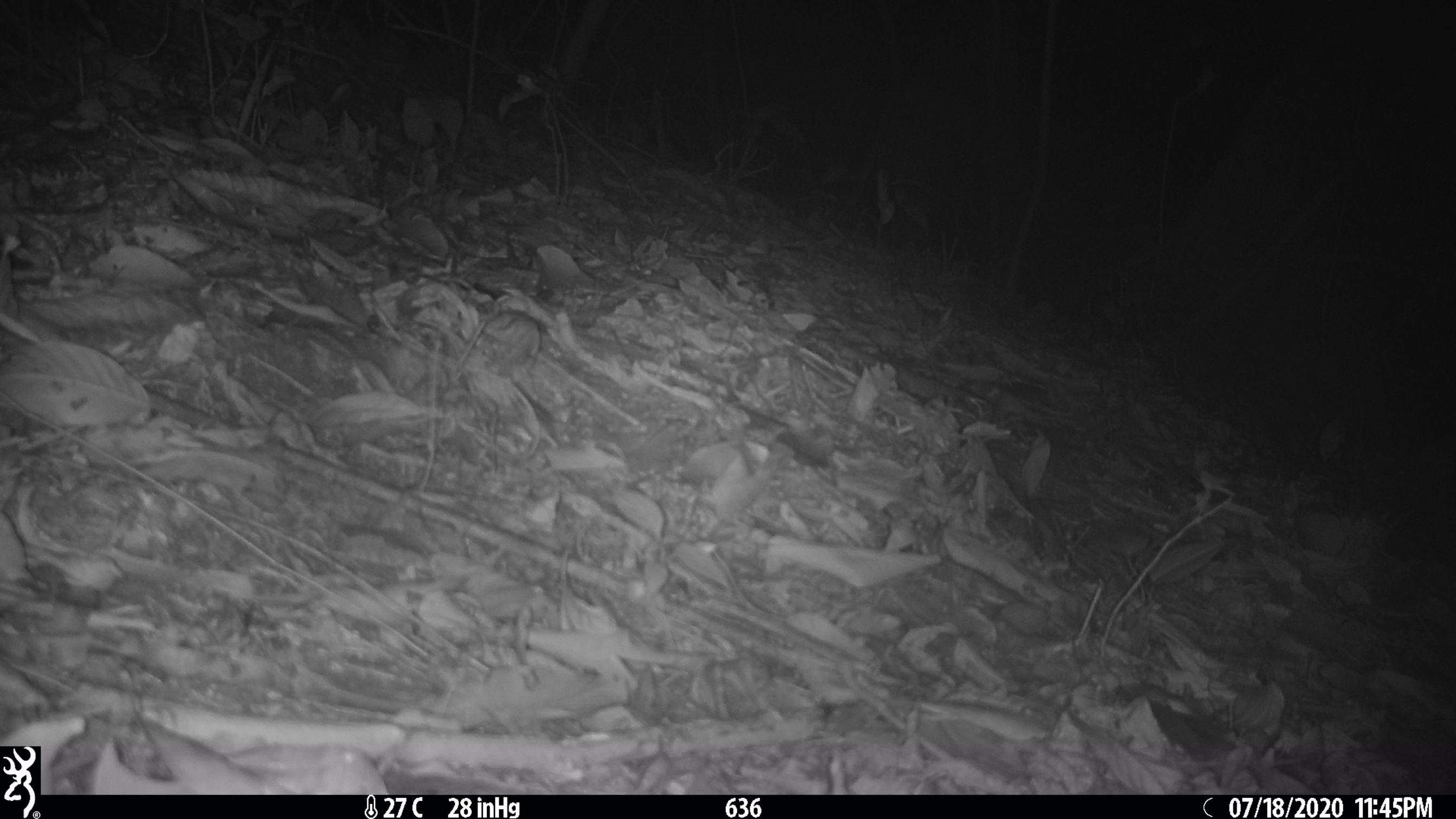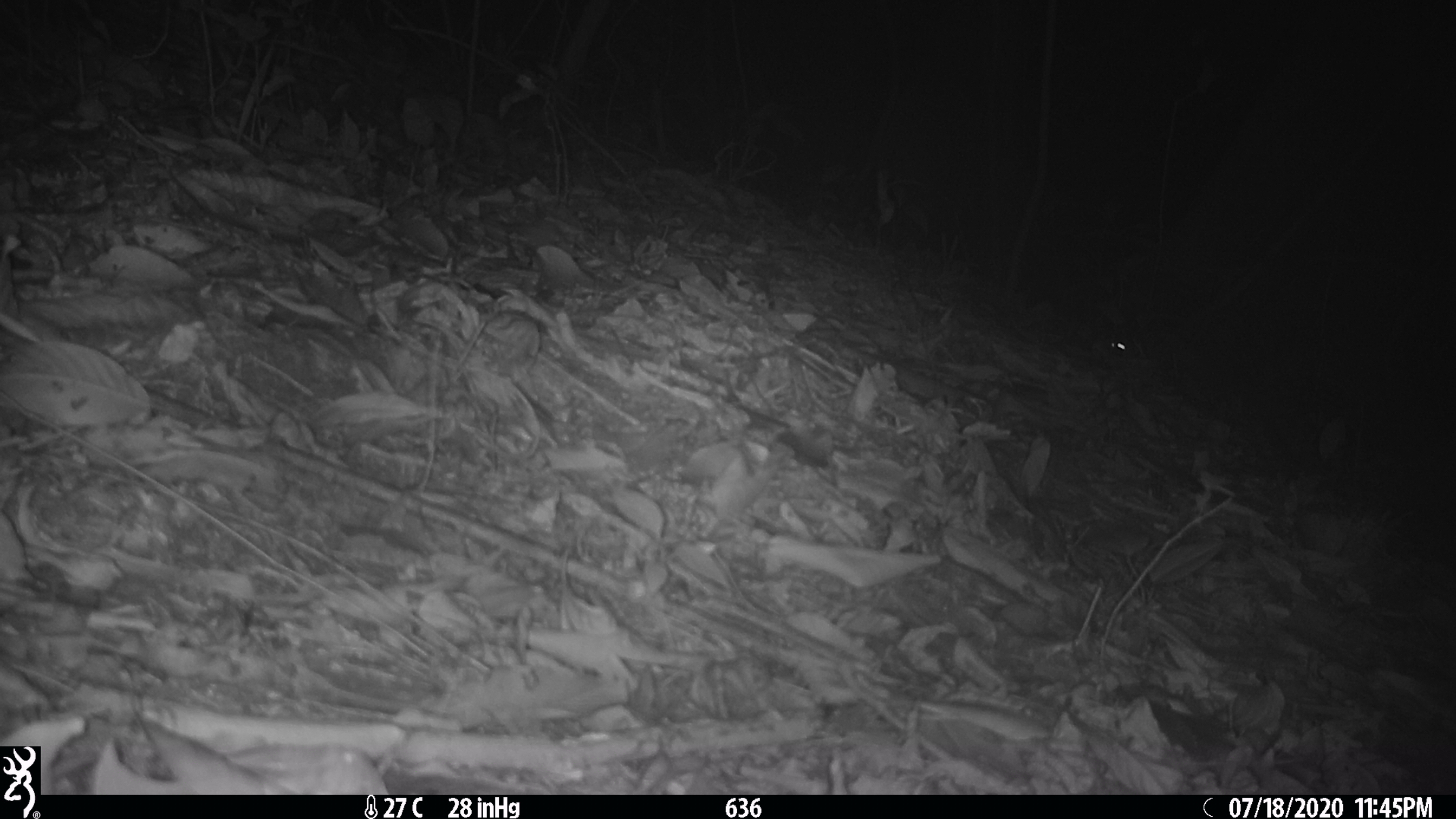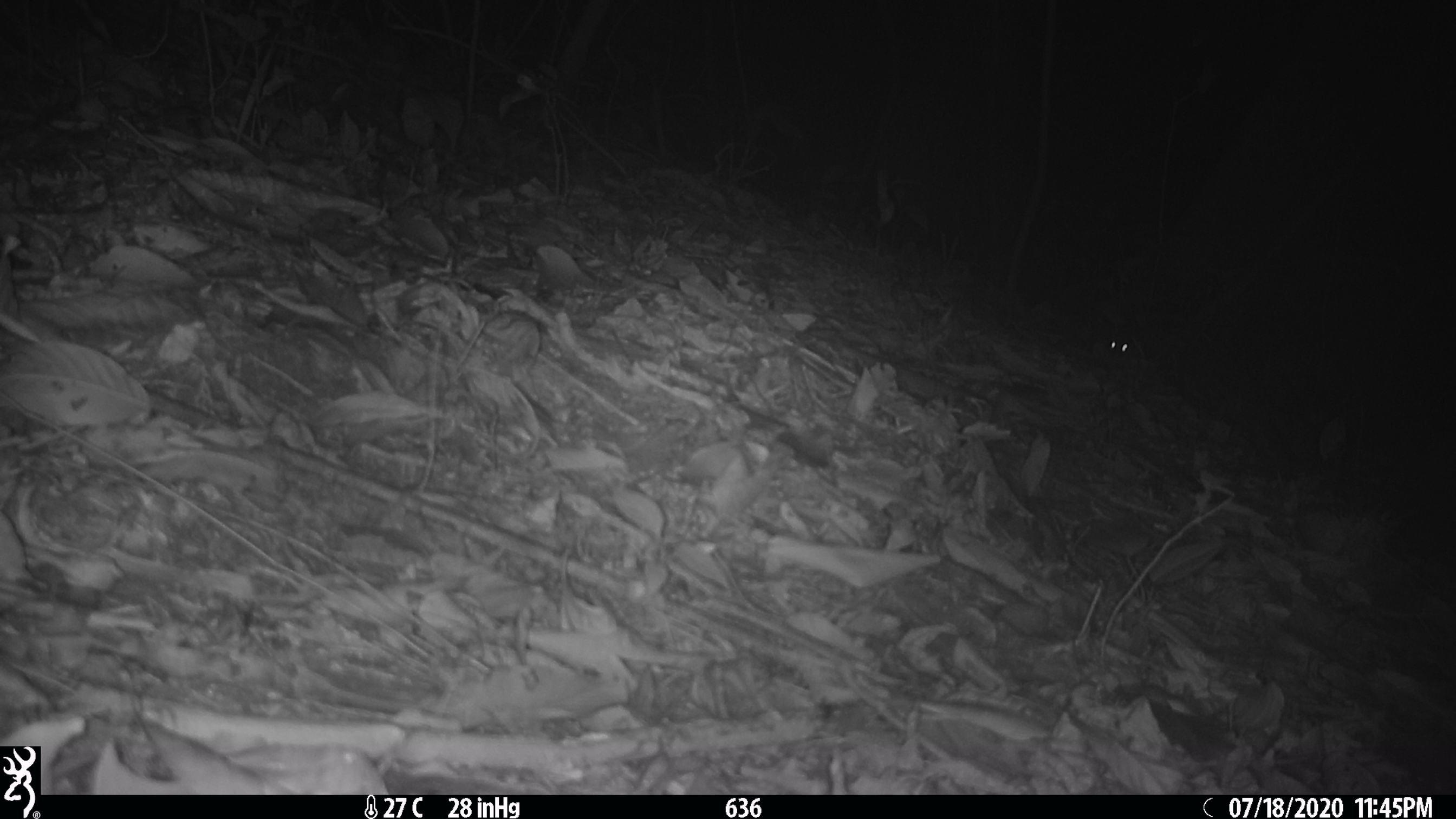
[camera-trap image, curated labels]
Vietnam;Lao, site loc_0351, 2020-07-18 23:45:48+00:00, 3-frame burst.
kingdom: Animalia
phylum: Chordata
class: Mammalia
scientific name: Mammalia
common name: mammal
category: unidentified small mammal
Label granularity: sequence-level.